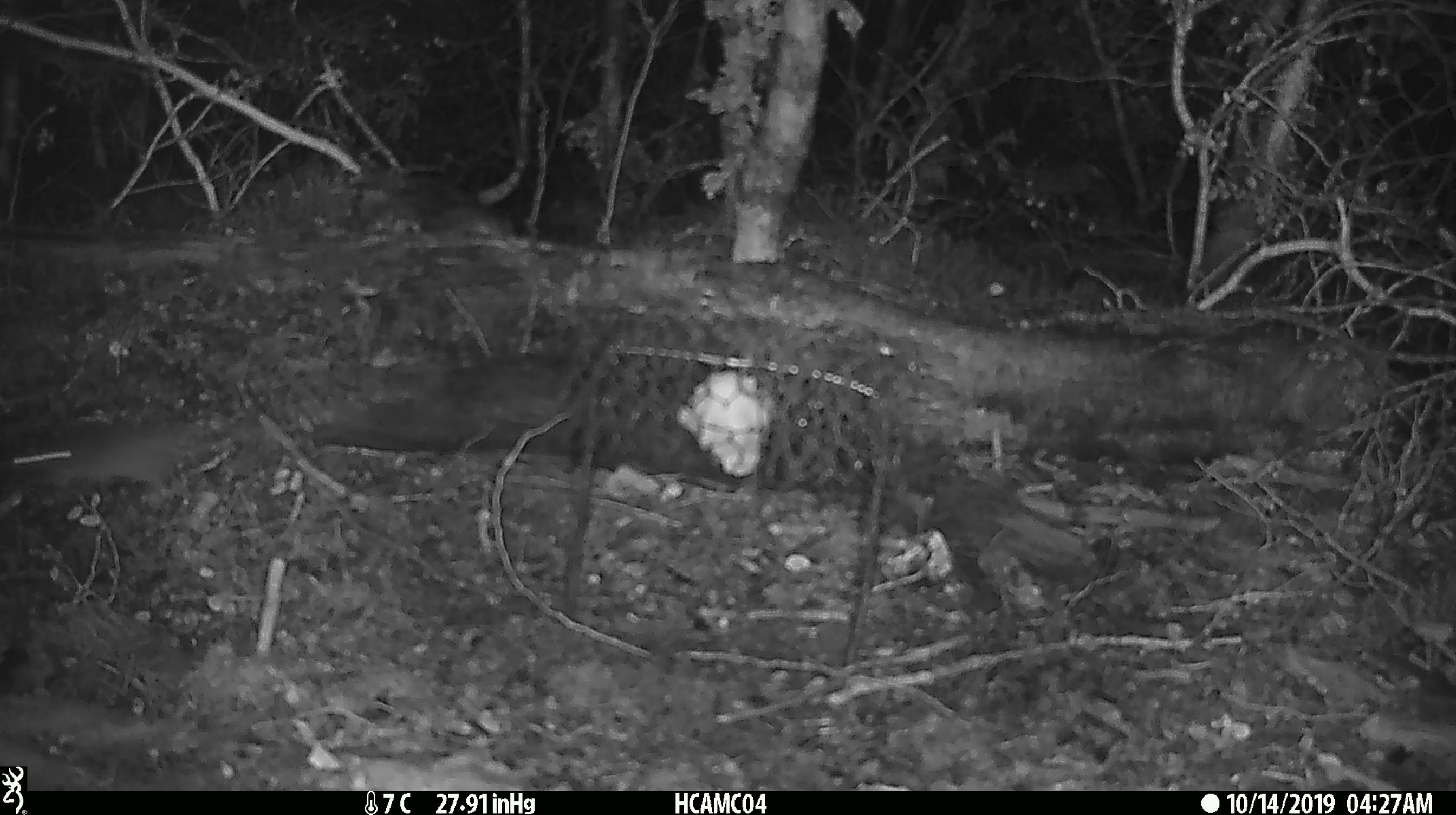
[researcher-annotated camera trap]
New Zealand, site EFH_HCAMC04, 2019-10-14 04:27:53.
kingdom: Animalia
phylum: Chordata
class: Mammalia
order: Rodentia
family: Muridae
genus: Mus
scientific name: Mus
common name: mouse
Mouse (Mus).